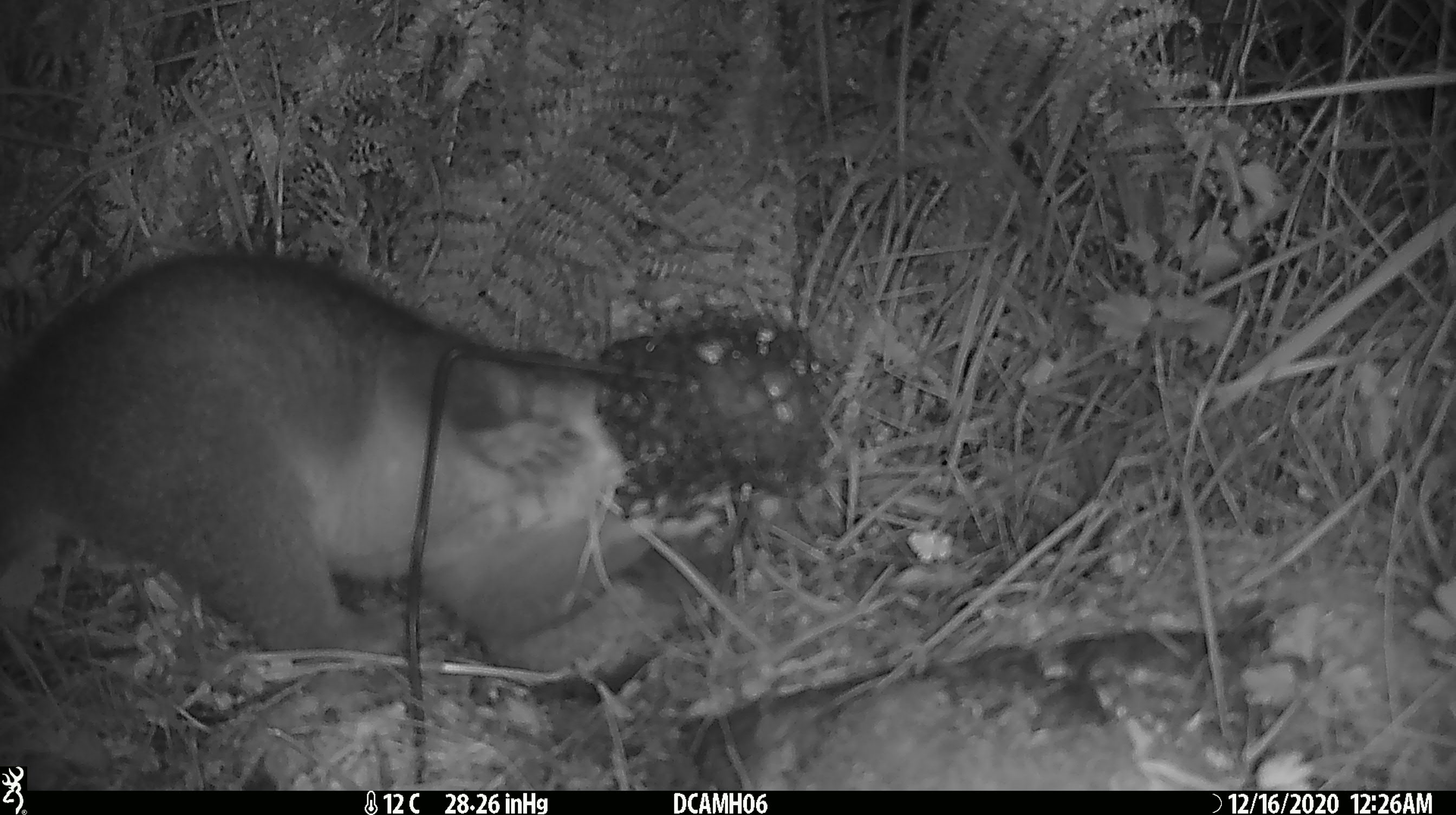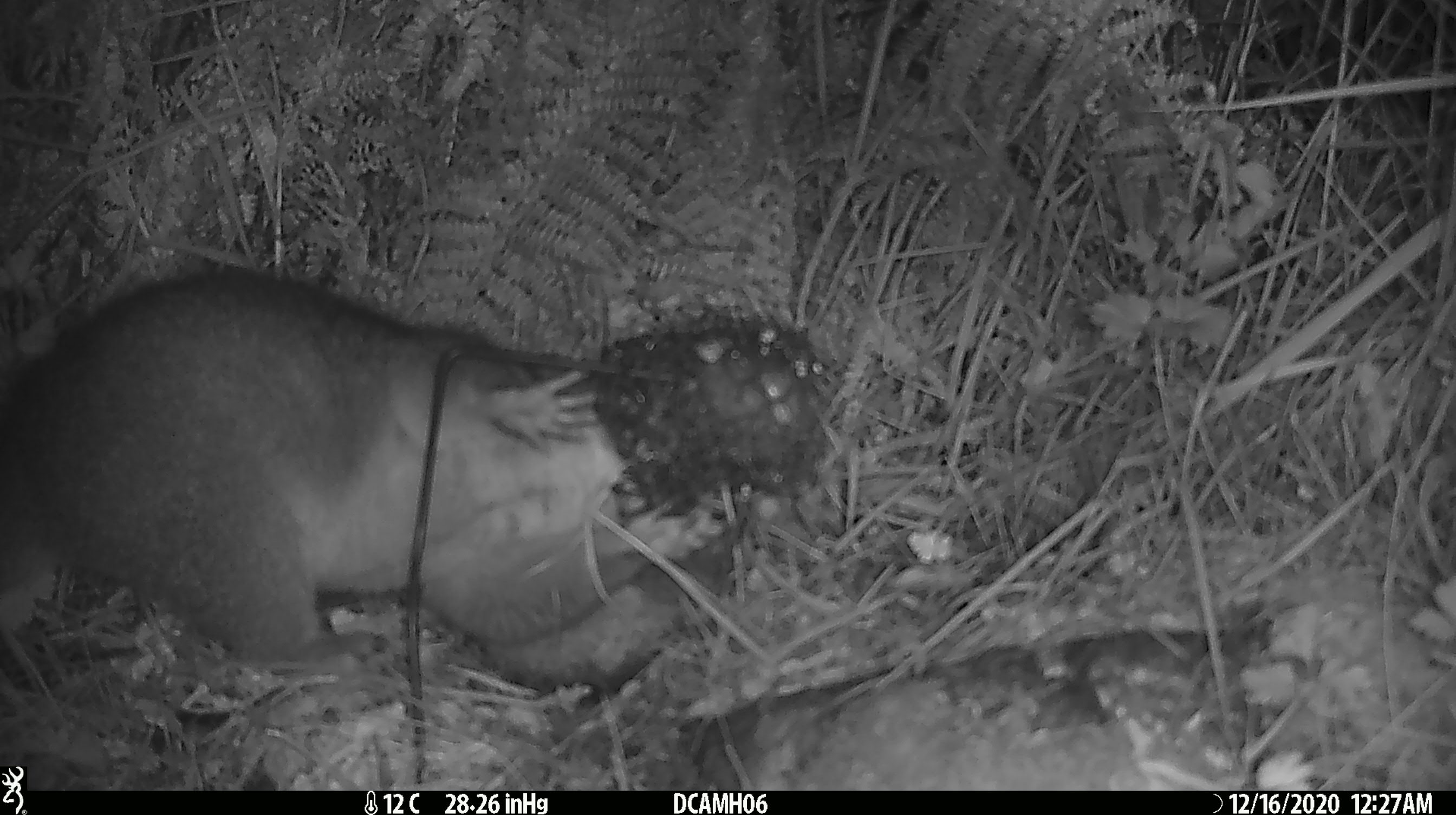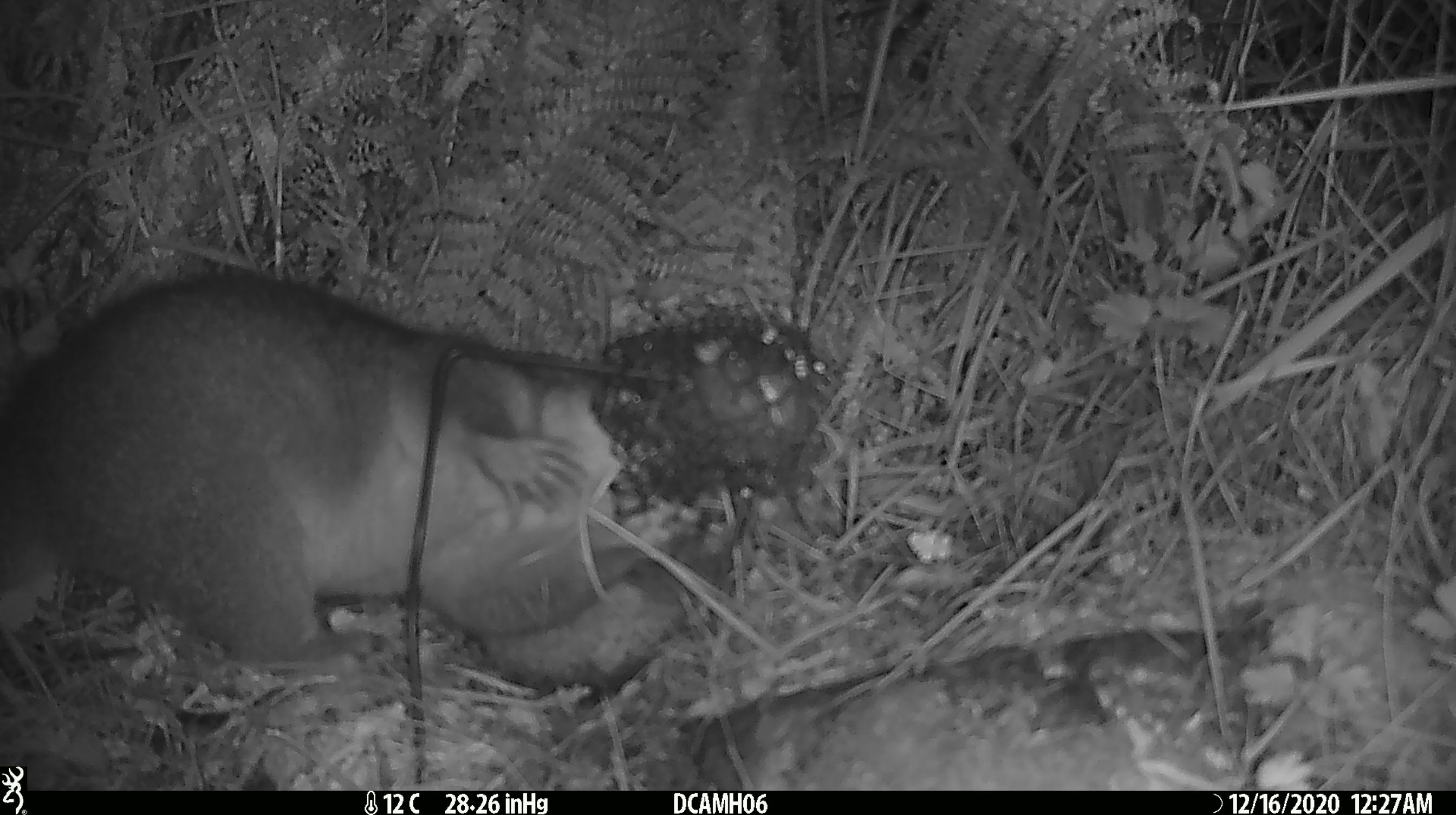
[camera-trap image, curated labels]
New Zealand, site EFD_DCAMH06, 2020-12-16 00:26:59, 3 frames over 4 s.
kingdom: Animalia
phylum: Chordata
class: Mammalia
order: Diprotodontia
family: Phalangeridae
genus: Trichosurus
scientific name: Trichosurus vulpecula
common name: common brushtail possum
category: possum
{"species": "possum (common brushtail possum) (Trichosurus vulpecula)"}